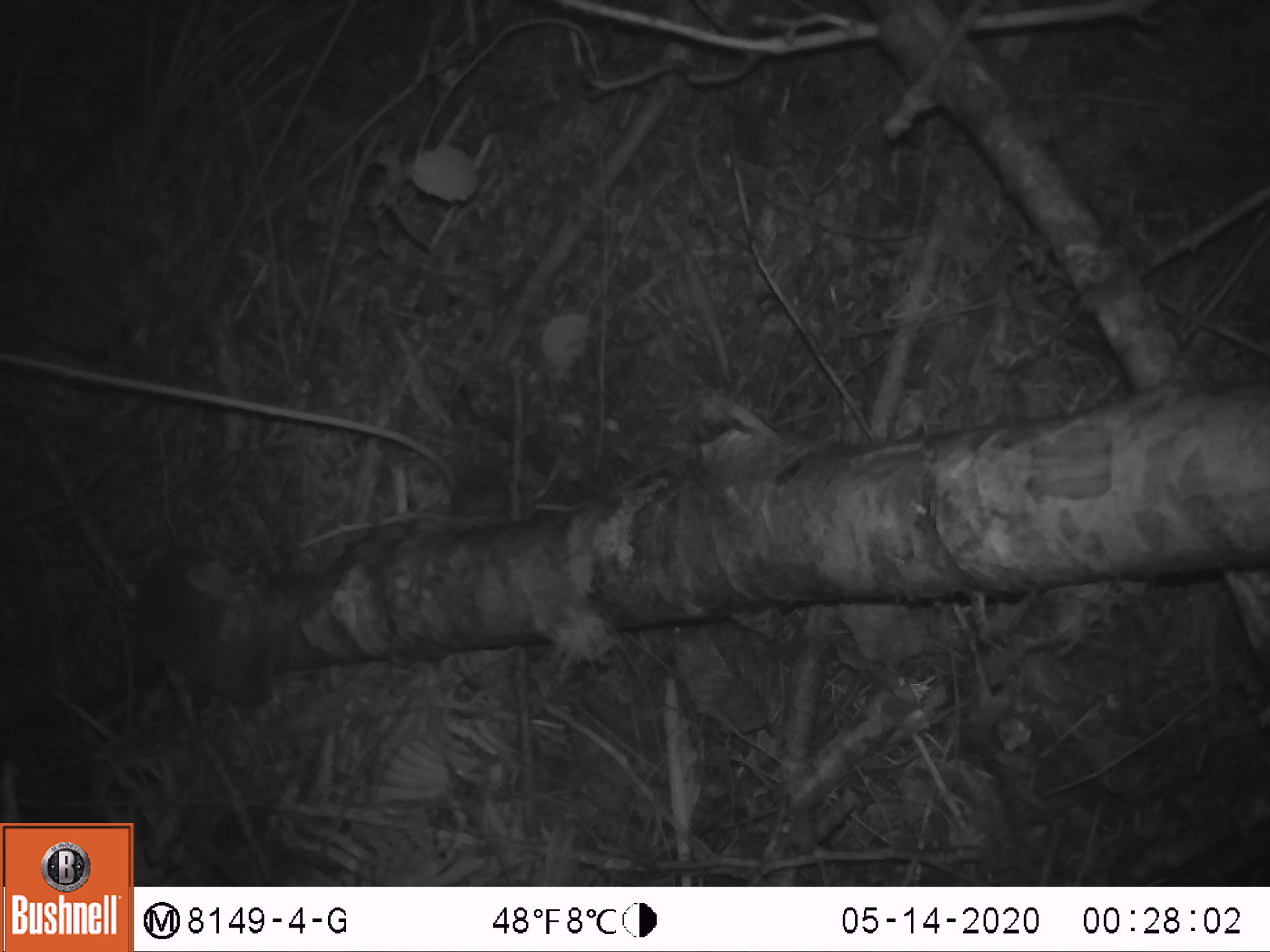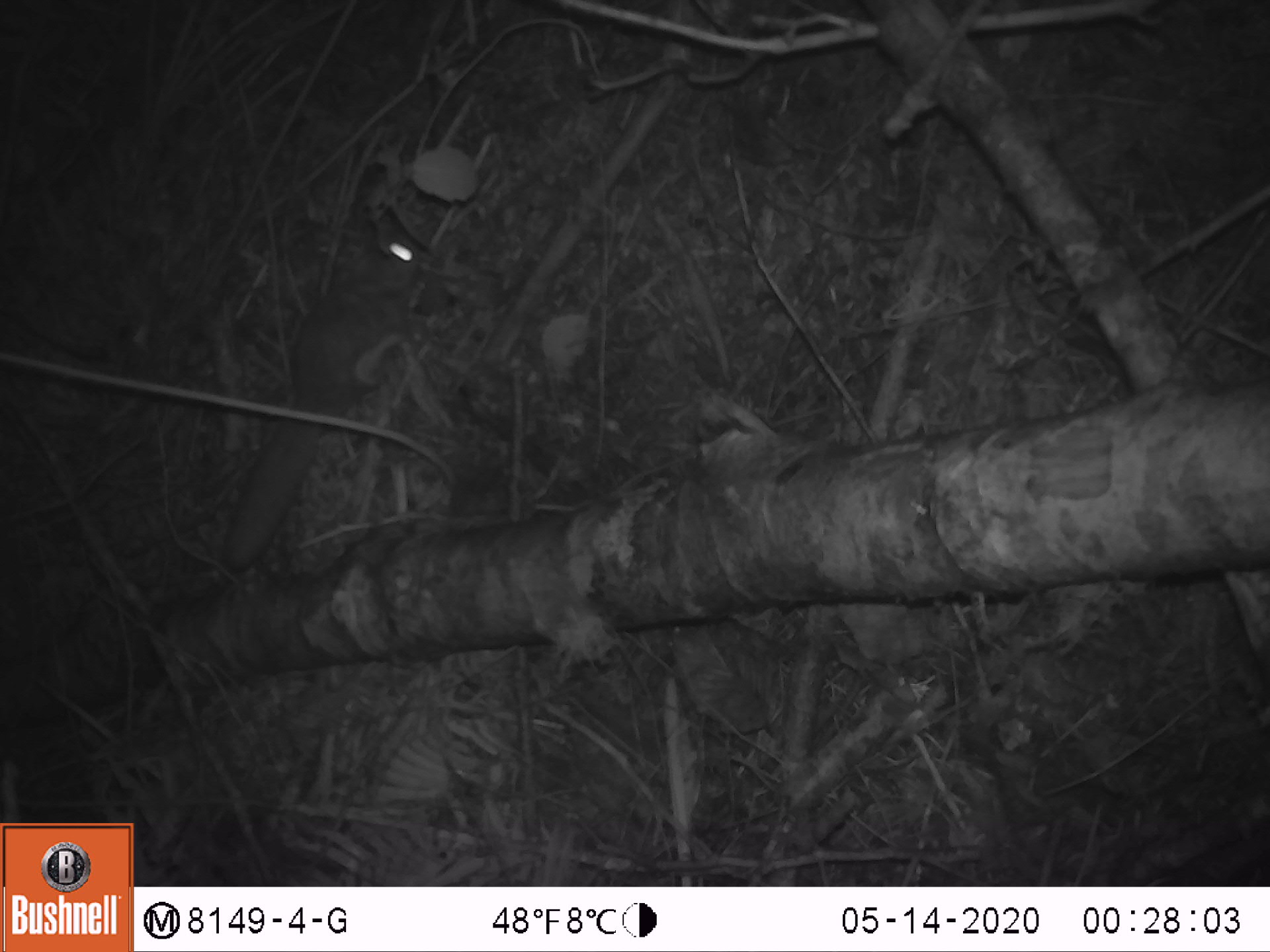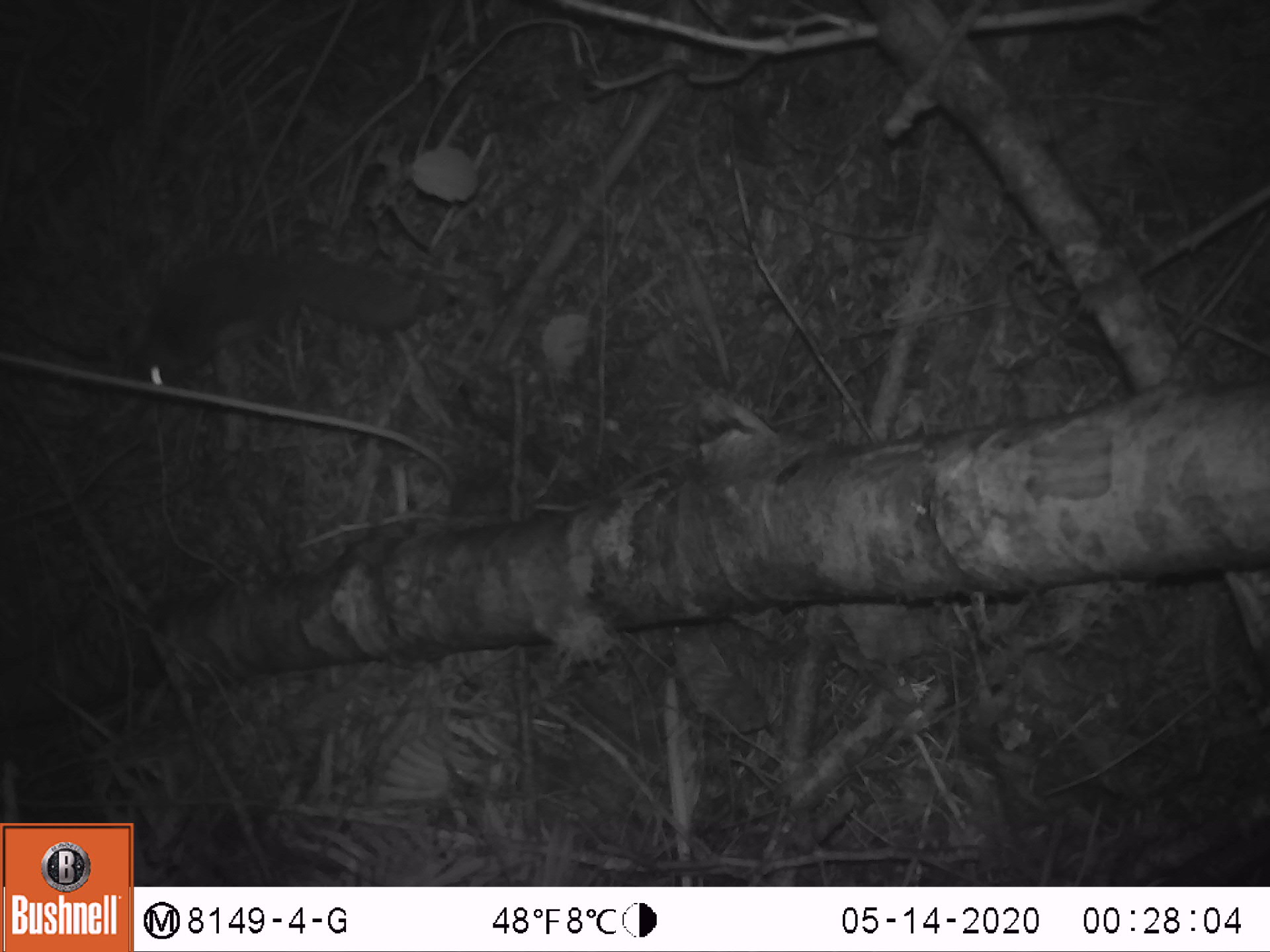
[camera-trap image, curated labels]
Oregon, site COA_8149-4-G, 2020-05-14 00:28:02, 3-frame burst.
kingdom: Animalia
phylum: Chordata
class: Mammalia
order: Rodentia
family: Sciuridae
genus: Glaucomys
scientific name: Glaucomys oregonensis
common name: humboldt's flying squirrel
Humboldt's flying squirrel (Glaucomys oregonensis).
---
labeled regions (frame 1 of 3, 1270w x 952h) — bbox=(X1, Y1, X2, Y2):
humboldt's flying squirrel: bbox=(115, 531, 291, 721)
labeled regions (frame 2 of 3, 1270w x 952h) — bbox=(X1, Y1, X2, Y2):
humboldt's flying squirrel: bbox=(211, 228, 431, 585)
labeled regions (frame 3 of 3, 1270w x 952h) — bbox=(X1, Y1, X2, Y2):
humboldt's flying squirrel: bbox=(119, 228, 436, 407)